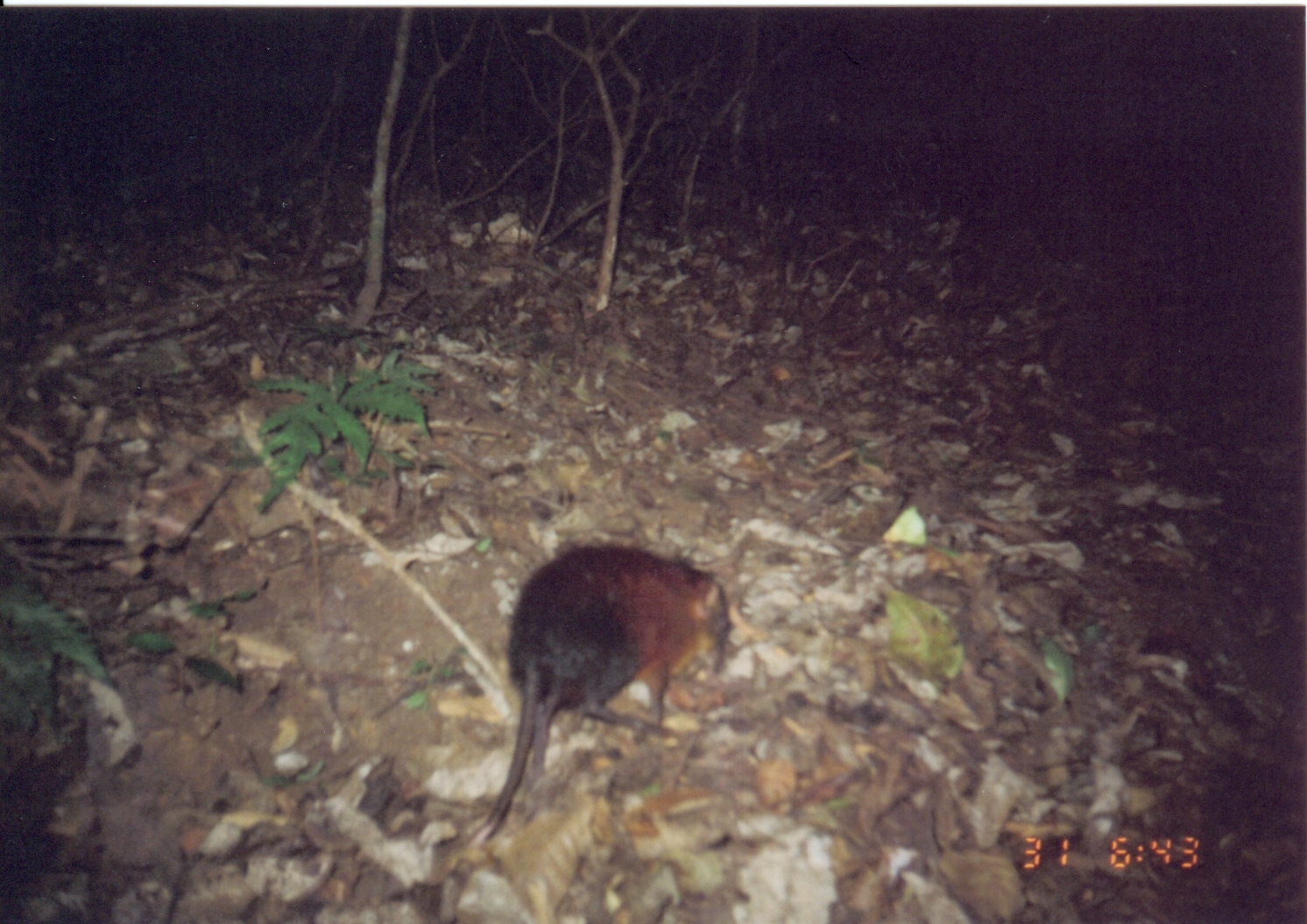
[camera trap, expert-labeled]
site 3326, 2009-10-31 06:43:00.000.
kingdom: Animalia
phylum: Chordata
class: Mammalia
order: Macroscelidea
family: Macroscelididae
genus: Rhynchocyon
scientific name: Rhynchocyon udzungwensis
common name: grey-faced sengi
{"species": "Rhynchocyon udzungwensis (grey-faced sengi)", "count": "1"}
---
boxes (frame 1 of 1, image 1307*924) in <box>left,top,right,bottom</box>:
rhynchocyon udzungwensis: <box>438,545,732,919</box>